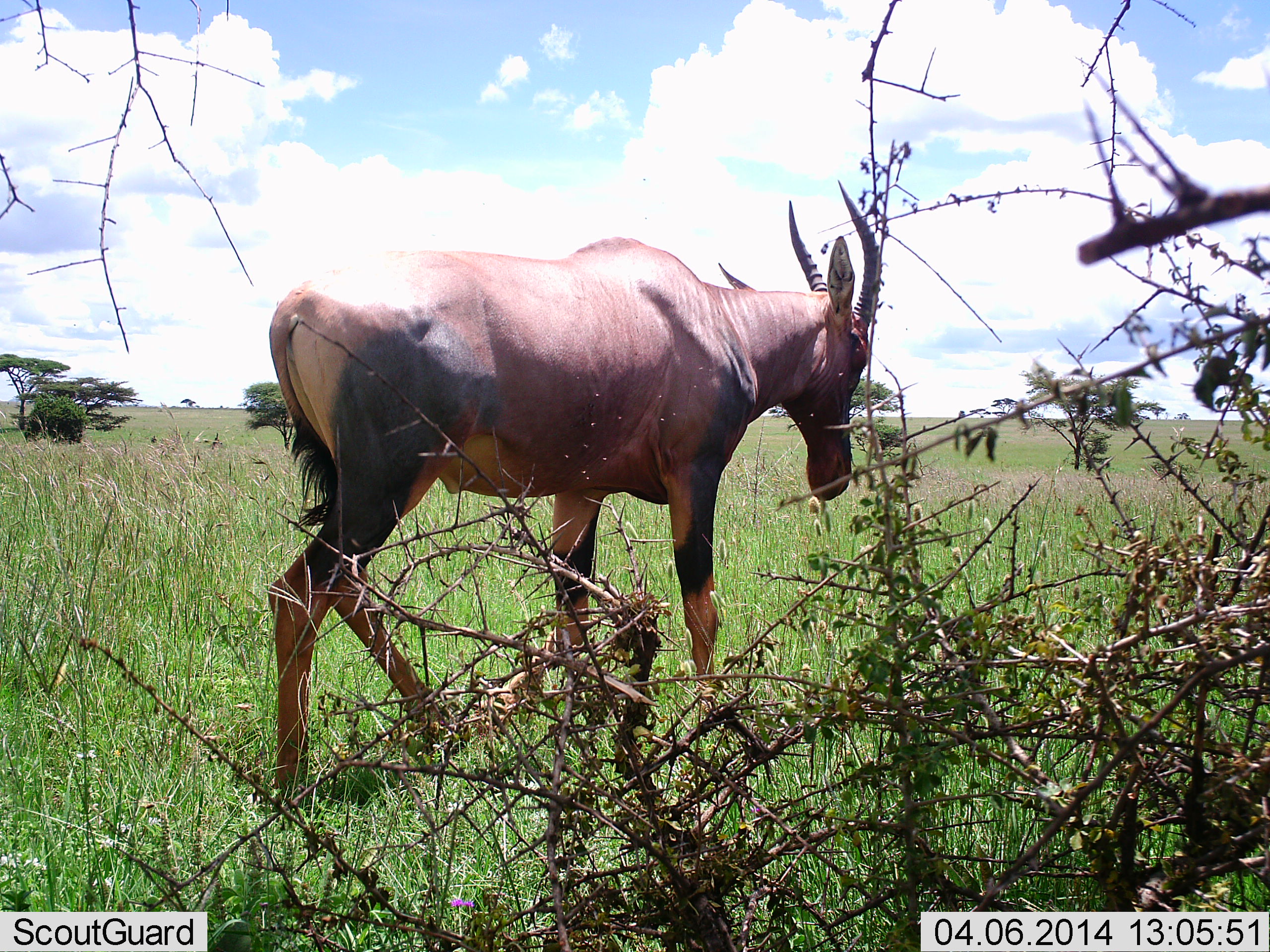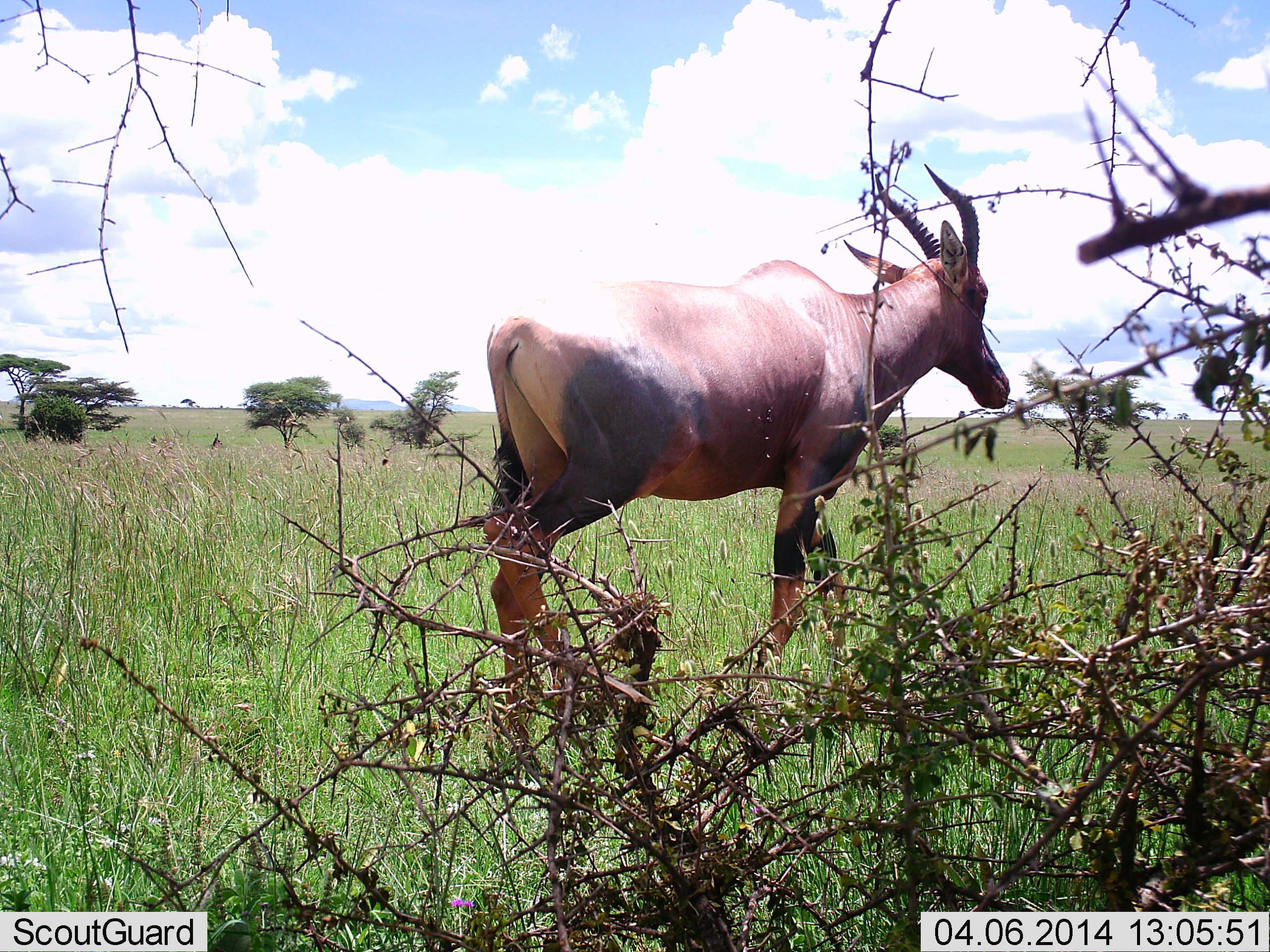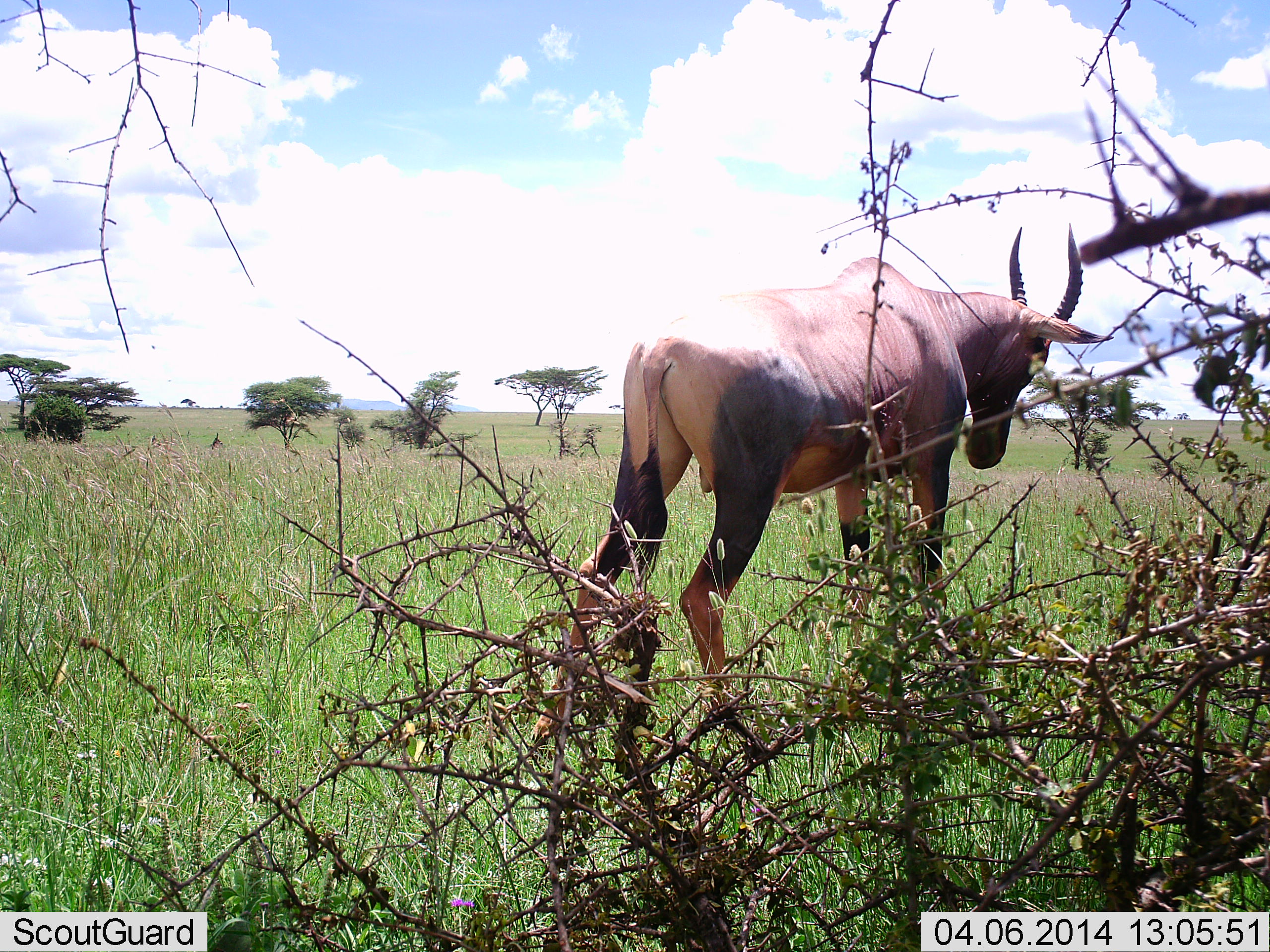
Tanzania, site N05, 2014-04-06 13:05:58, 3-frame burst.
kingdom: Animalia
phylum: Chordata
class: Mammalia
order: Artiodactyla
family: Bovidae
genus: Damaliscus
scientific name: Damaliscus lunatus jimela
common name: topi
Topi (Damaliscus lunatus jimela), count 1. Behavior (volunteer vote fractions): standing 10%, resting 0%, moving 90%, interacting 0%. Young present (vote fraction): 0%. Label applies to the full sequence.